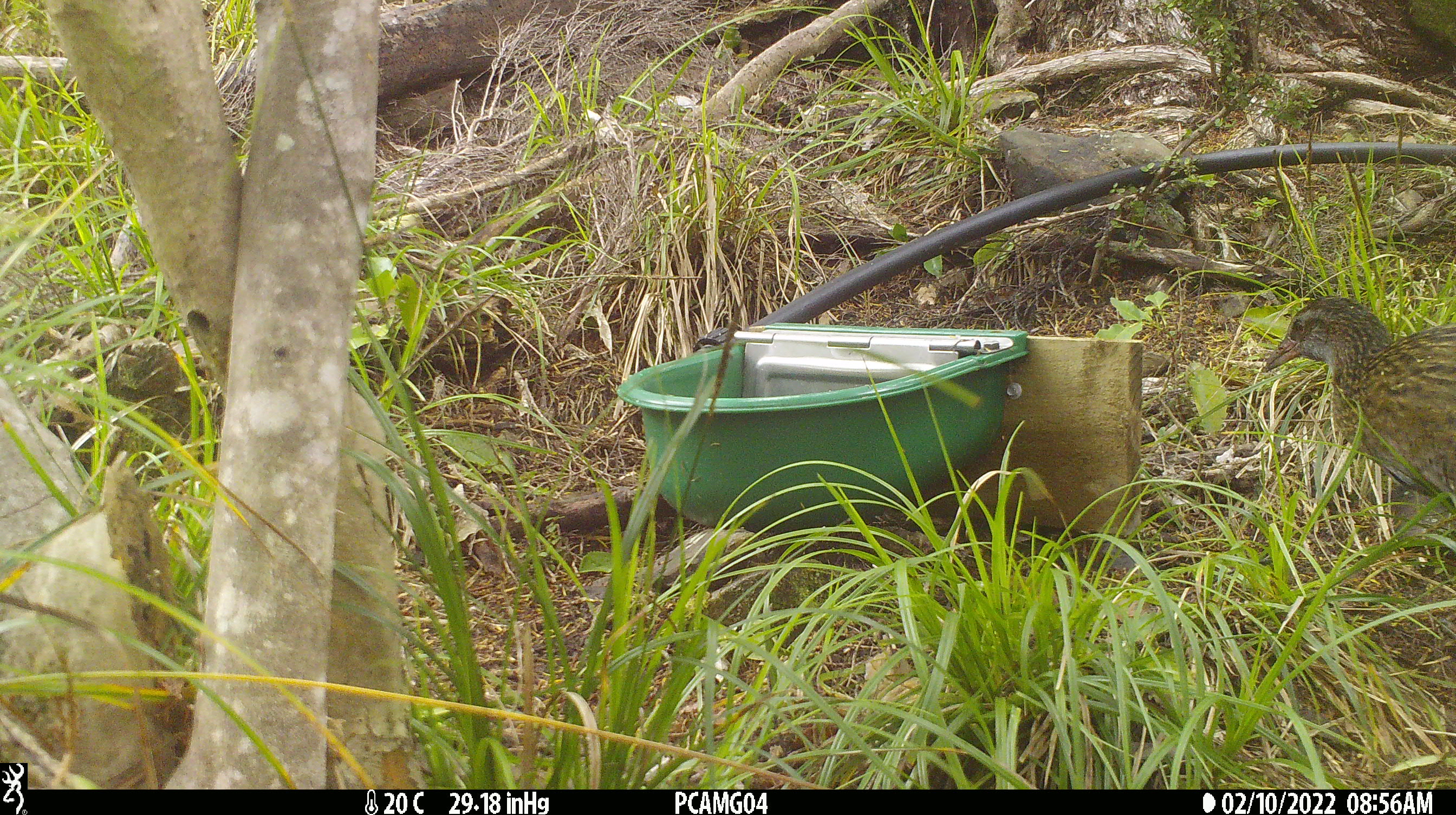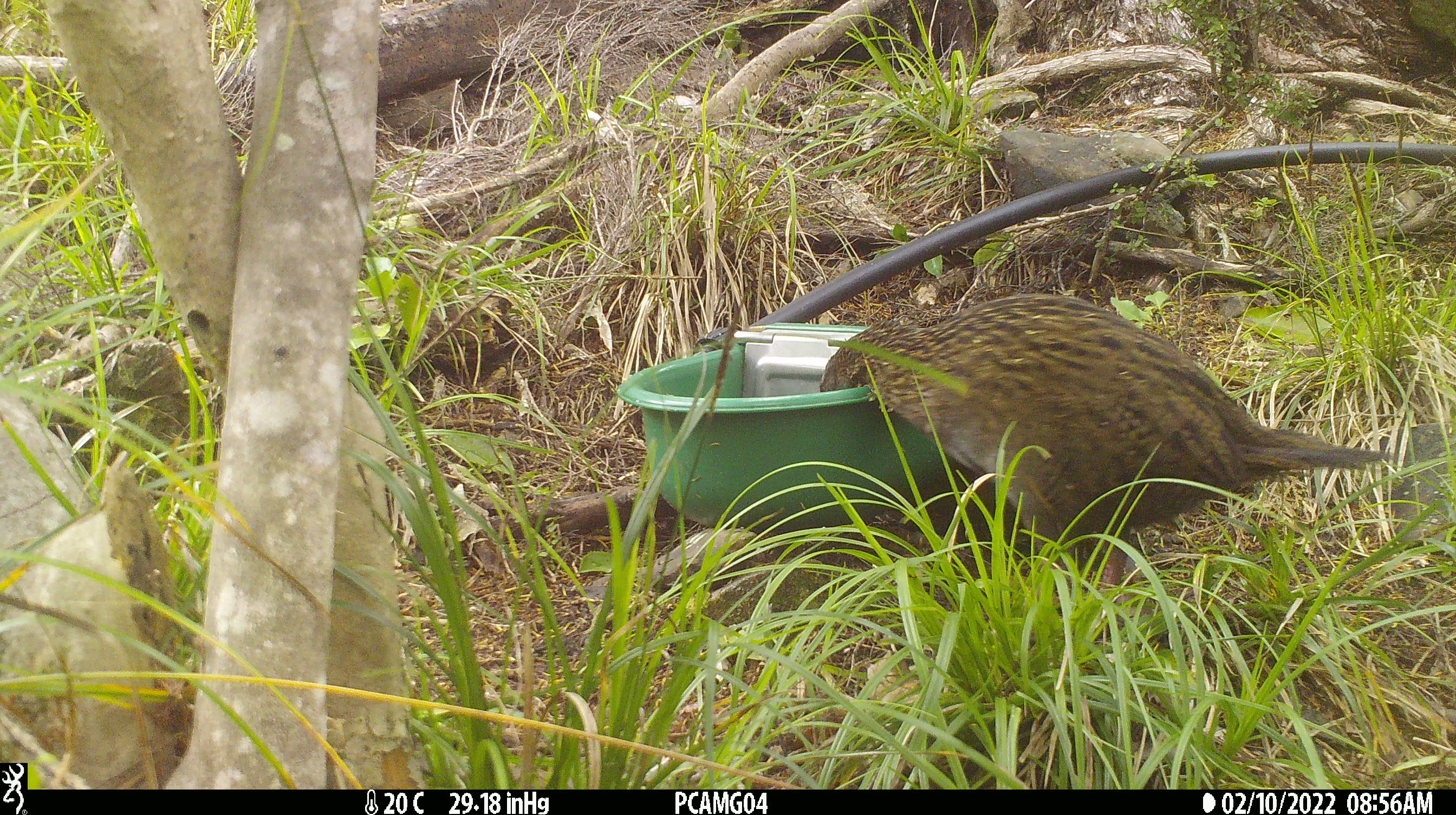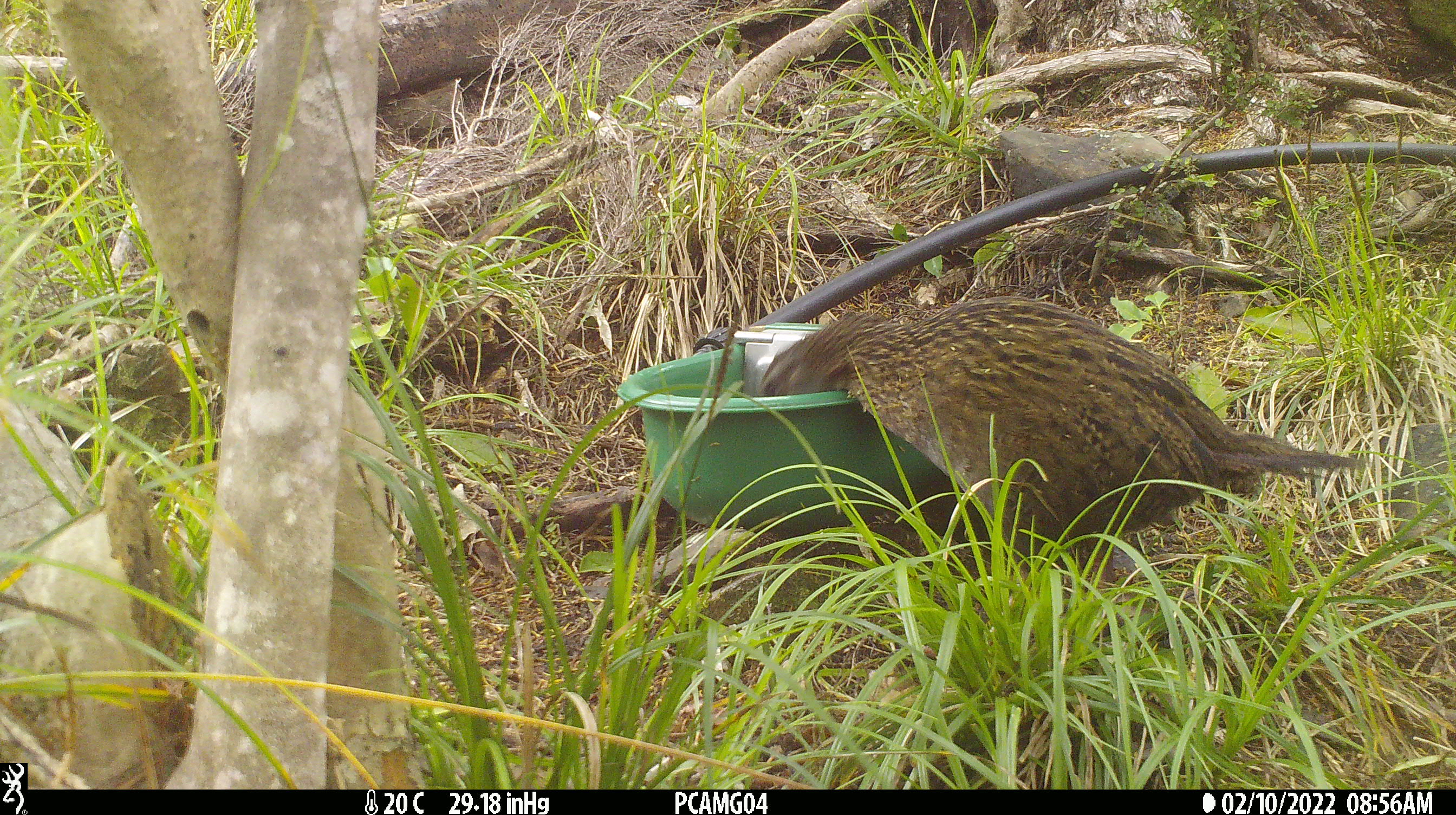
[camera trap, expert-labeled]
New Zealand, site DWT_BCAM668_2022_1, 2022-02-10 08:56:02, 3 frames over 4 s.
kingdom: Animalia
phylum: Chordata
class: Aves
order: Gruiformes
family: Rallidae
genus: Gallirallus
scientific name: Gallirallus australis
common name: weka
Weka (Gallirallus australis).